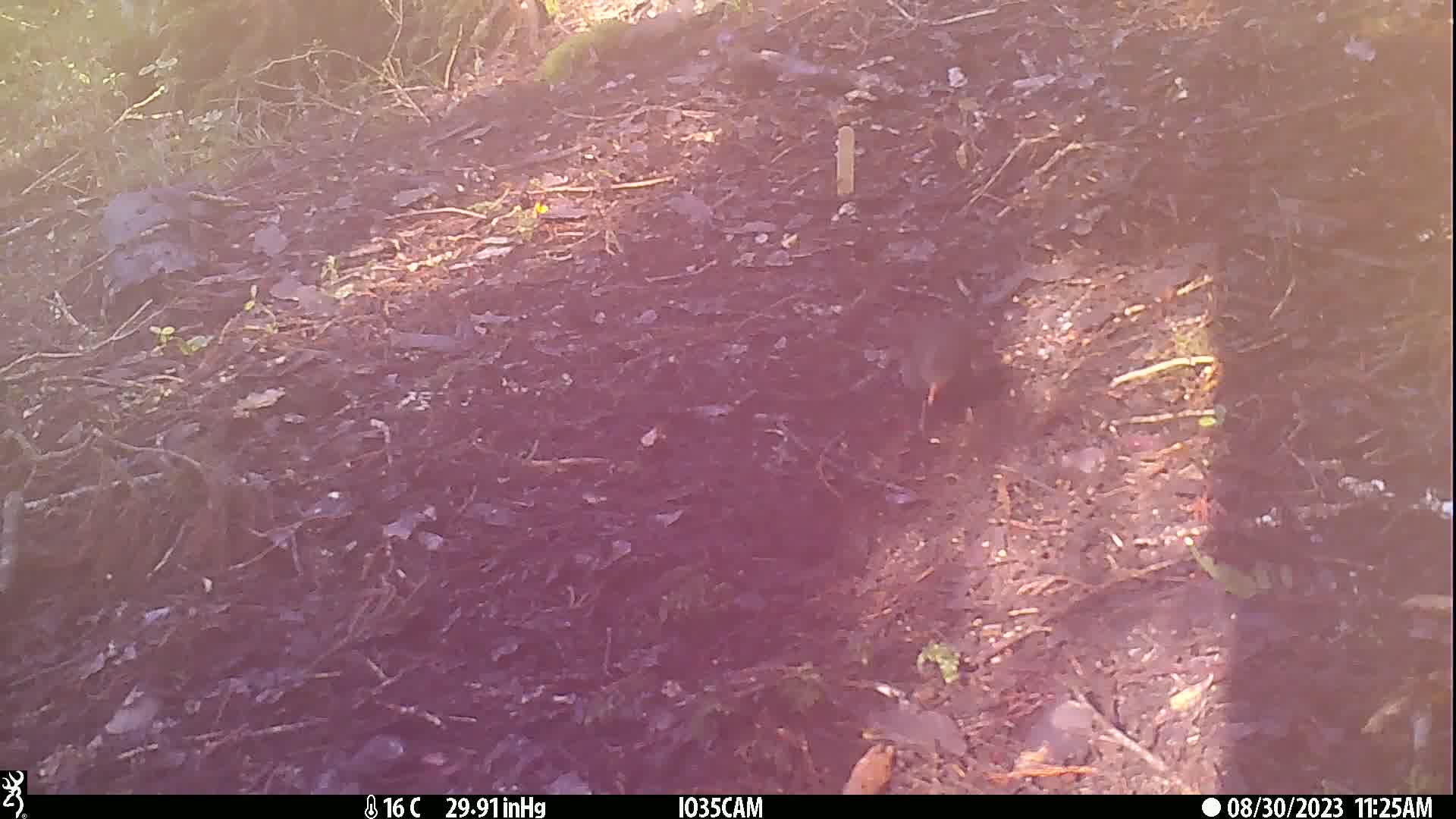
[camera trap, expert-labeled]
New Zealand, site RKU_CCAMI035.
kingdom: Animalia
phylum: Chordata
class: Aves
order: Passeriformes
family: Turdidae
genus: Turdus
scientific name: Turdus merula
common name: eurasian blackbird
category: blackbird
Blackbird (eurasian blackbird) (Turdus merula).